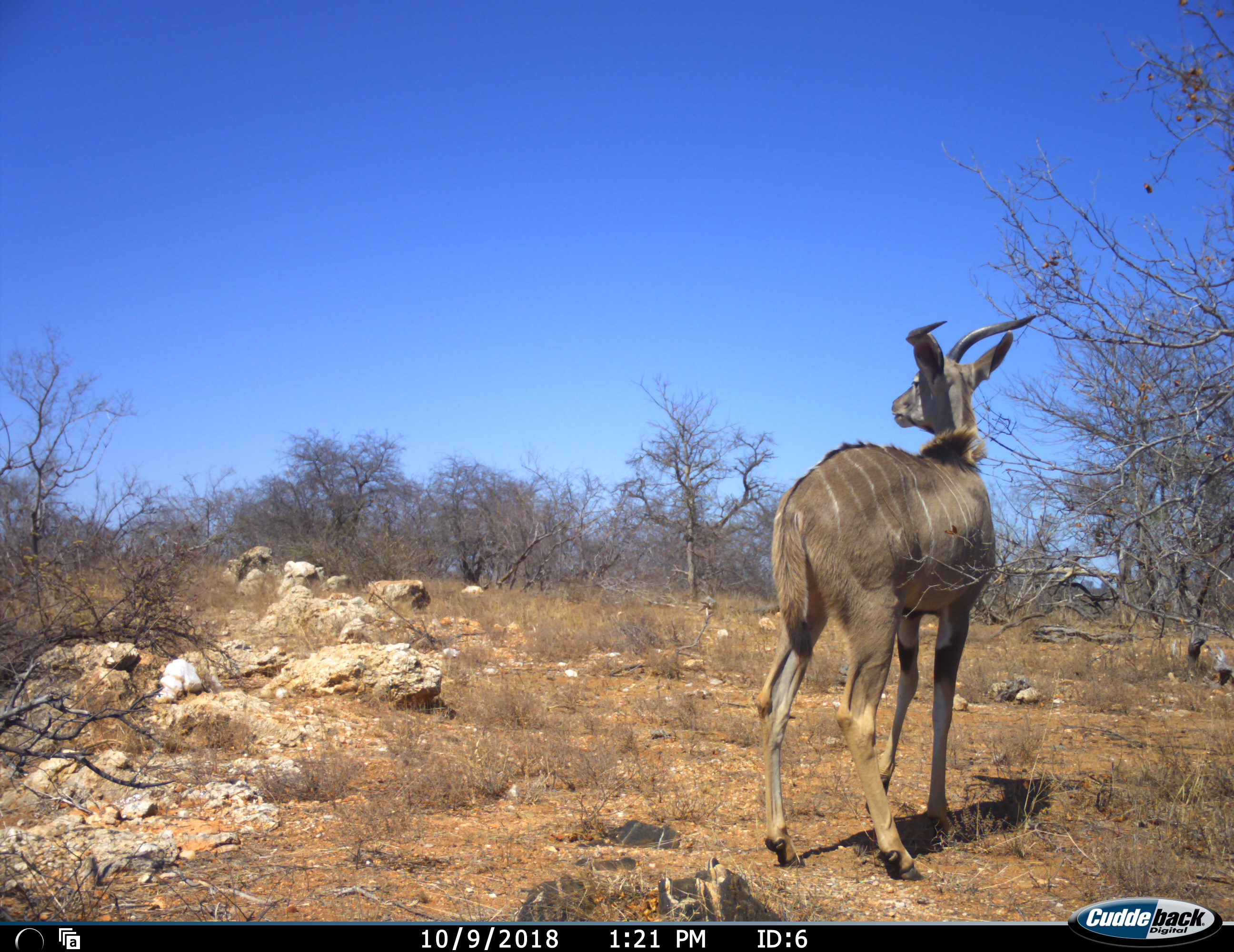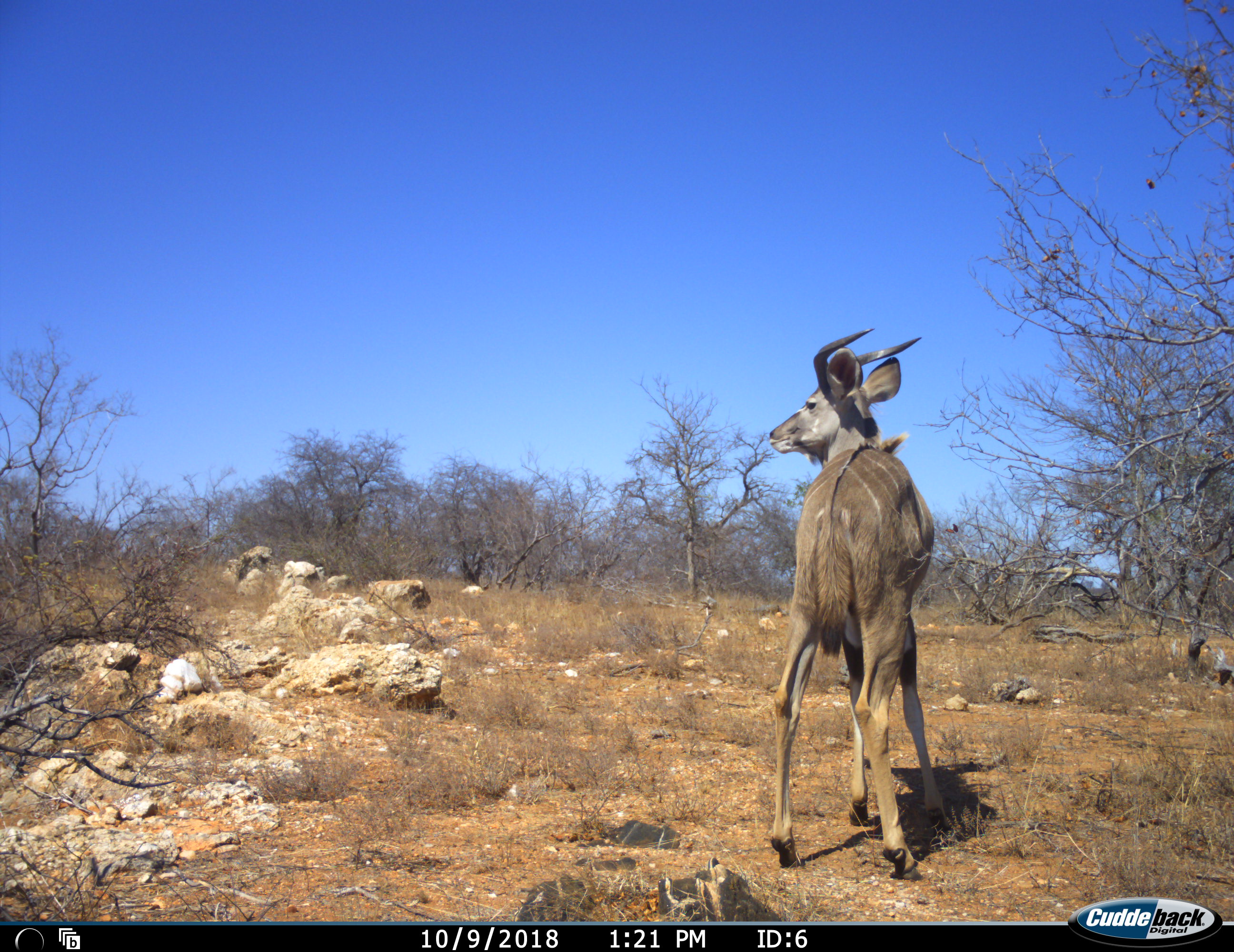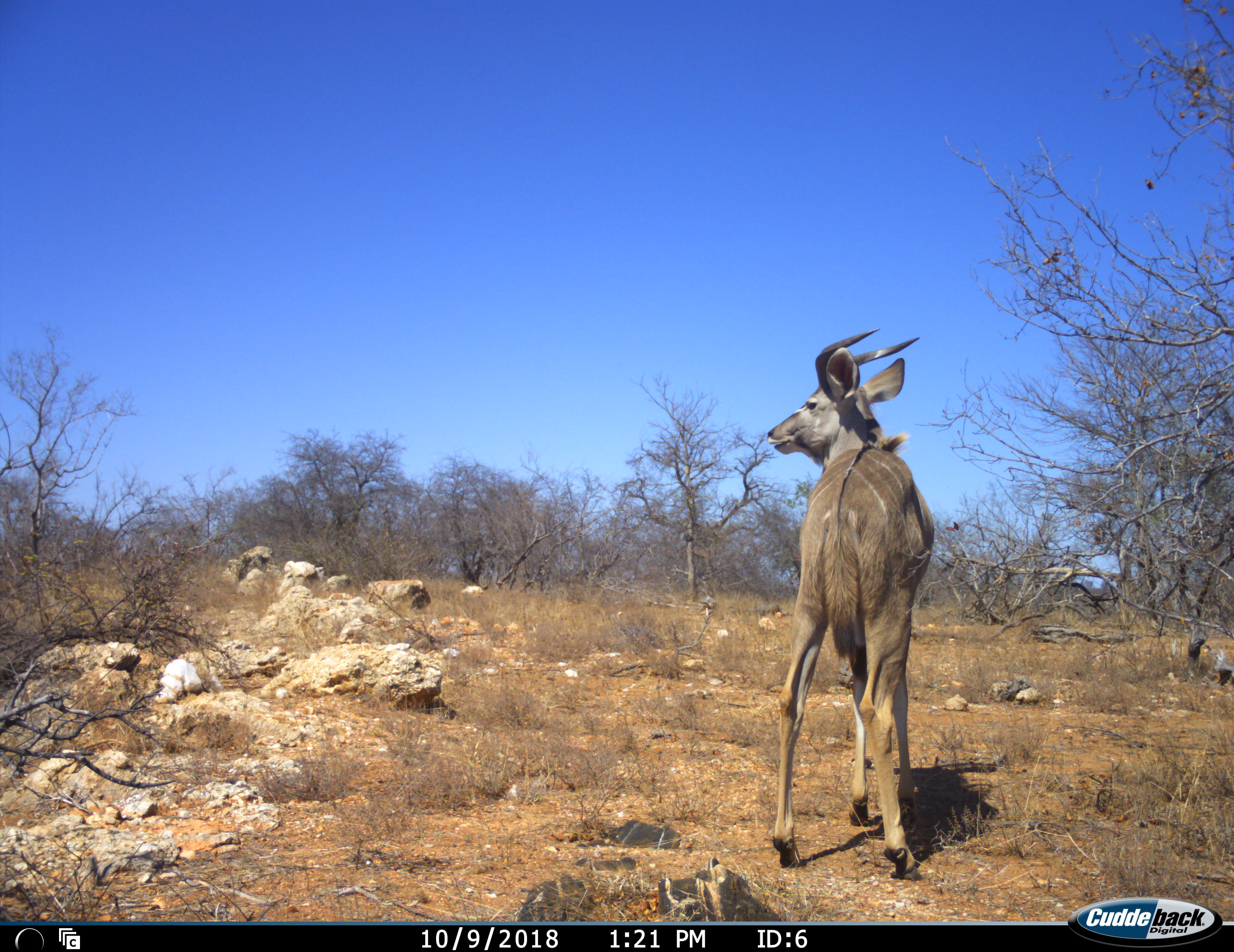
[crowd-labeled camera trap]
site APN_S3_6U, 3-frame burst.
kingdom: Animalia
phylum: Chordata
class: Mammalia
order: Artiodactyla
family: Bovidae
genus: Tragelaphus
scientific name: Tragelaphus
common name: kudu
Kudu (Tragelaphus), count 1. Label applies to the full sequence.